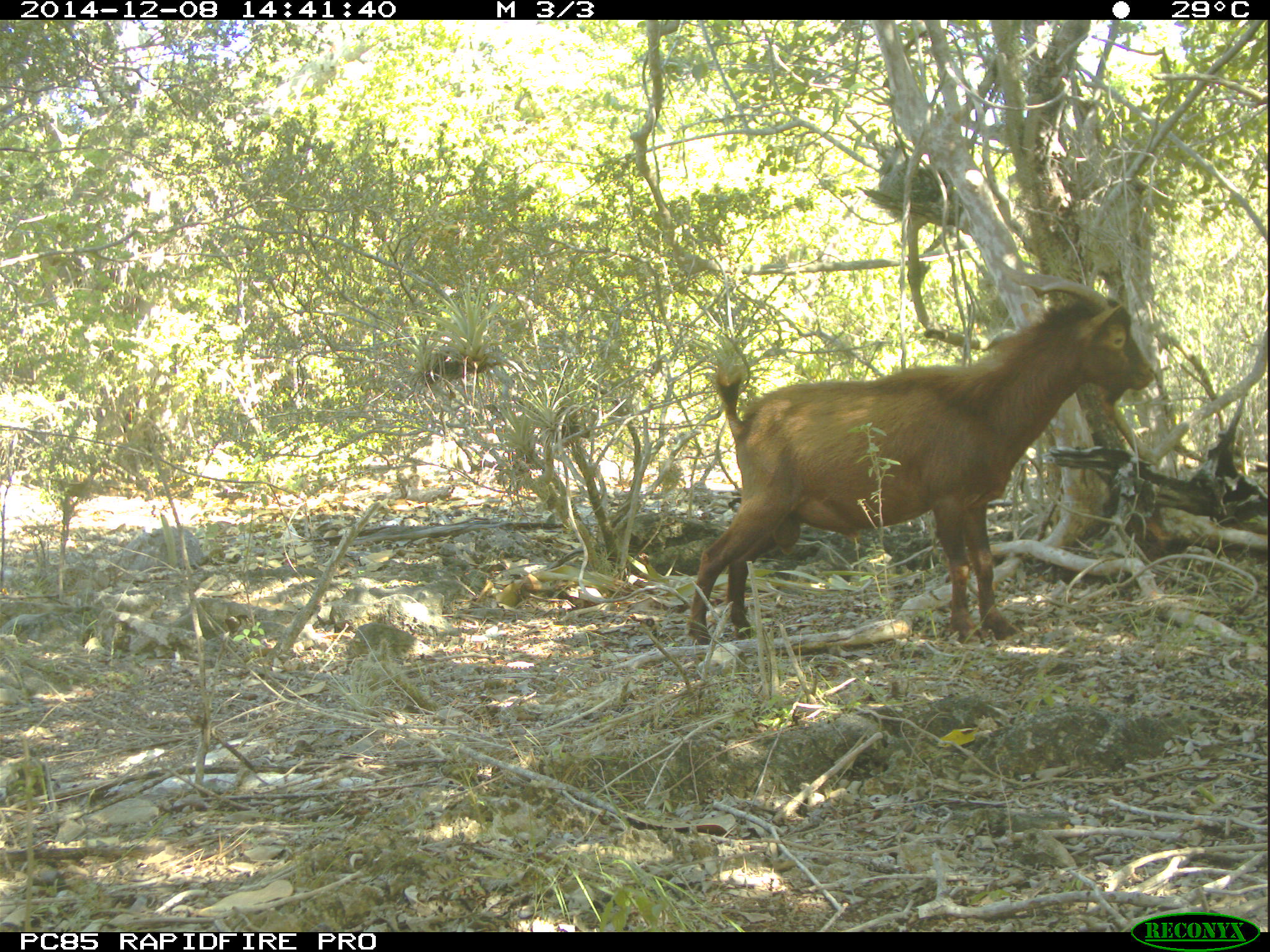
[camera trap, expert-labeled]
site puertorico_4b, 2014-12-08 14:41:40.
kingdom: Animalia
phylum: Chordata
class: Mammalia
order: Artiodactyla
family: Bovidae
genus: Capra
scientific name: Capra hircus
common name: goat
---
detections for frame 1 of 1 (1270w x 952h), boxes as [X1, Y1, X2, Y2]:
goat: [681, 276, 1157, 654]